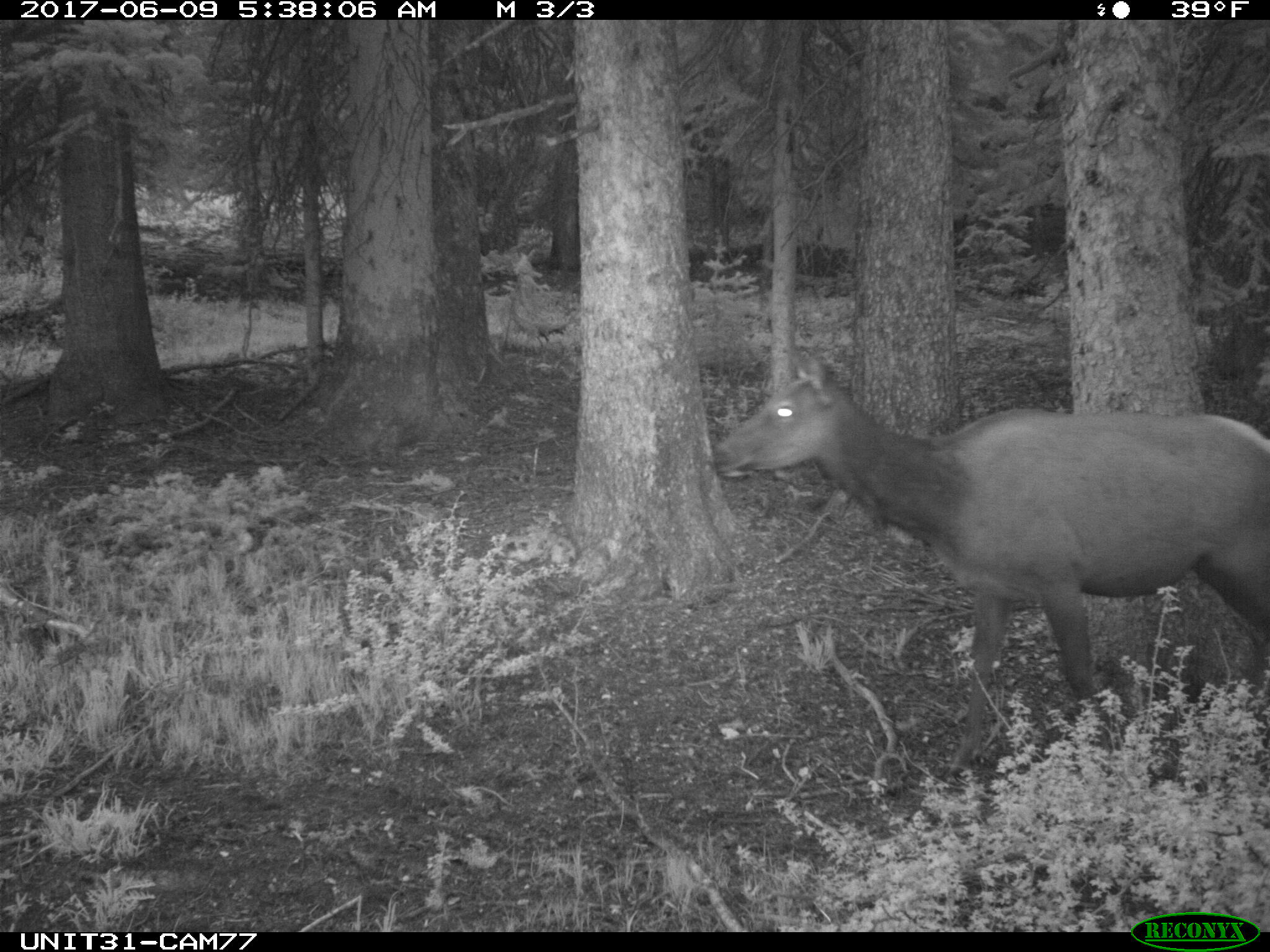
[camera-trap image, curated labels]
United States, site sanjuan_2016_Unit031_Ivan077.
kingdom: Animalia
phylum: Chordata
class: Mammalia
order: Artiodactyla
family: Cervidae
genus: Cervus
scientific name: Cervus elaphus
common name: red deer